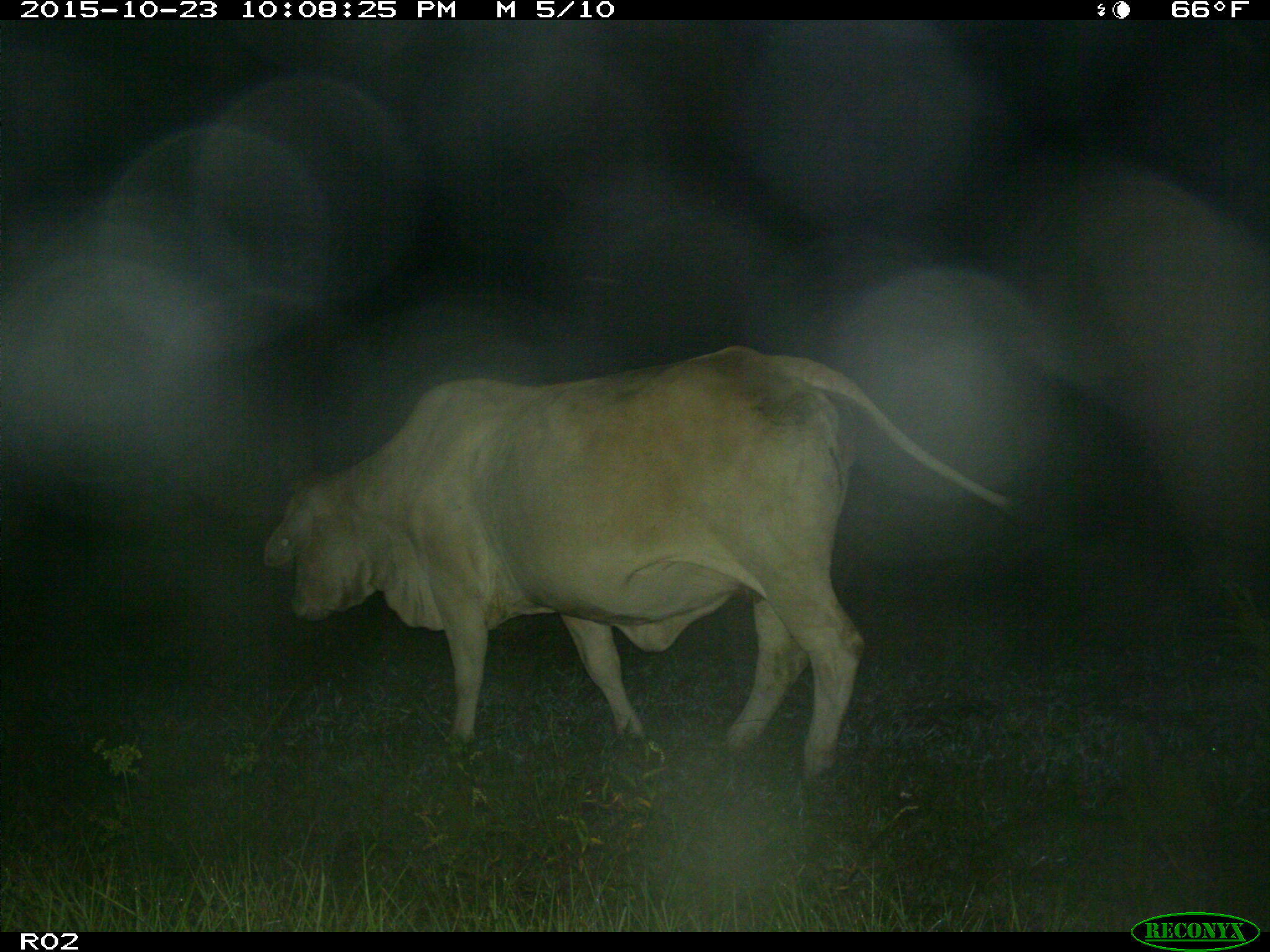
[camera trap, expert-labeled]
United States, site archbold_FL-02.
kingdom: Animalia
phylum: Chordata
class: Mammalia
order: Artiodactyla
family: Bovidae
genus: Bos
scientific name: Bos taurus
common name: domestic cow